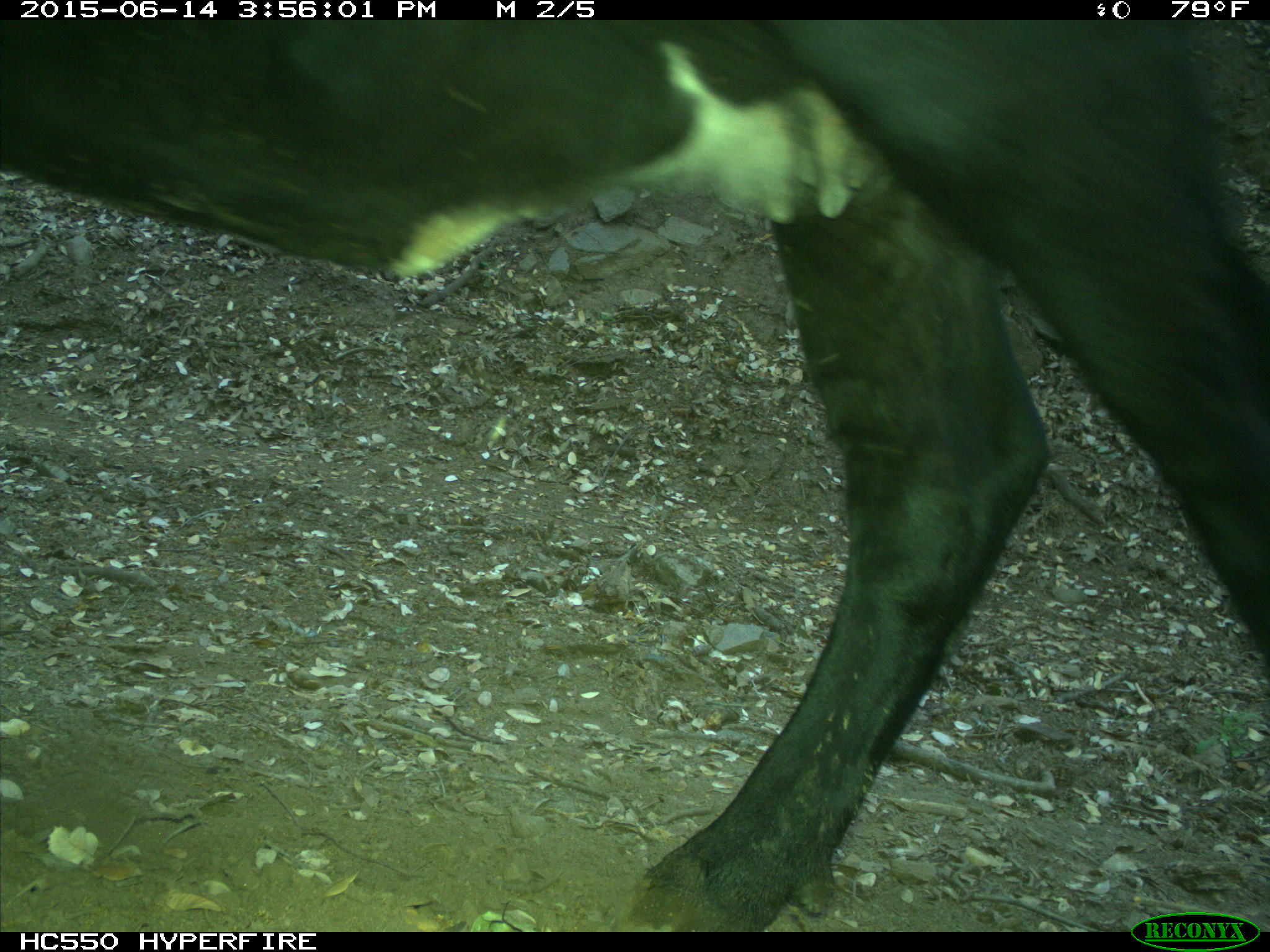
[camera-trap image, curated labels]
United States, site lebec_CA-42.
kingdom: Animalia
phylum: Chordata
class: Mammalia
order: Artiodactyla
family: Bovidae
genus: Bos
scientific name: Bos taurus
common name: domestic cow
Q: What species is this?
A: Bos taurus (domestic cow).